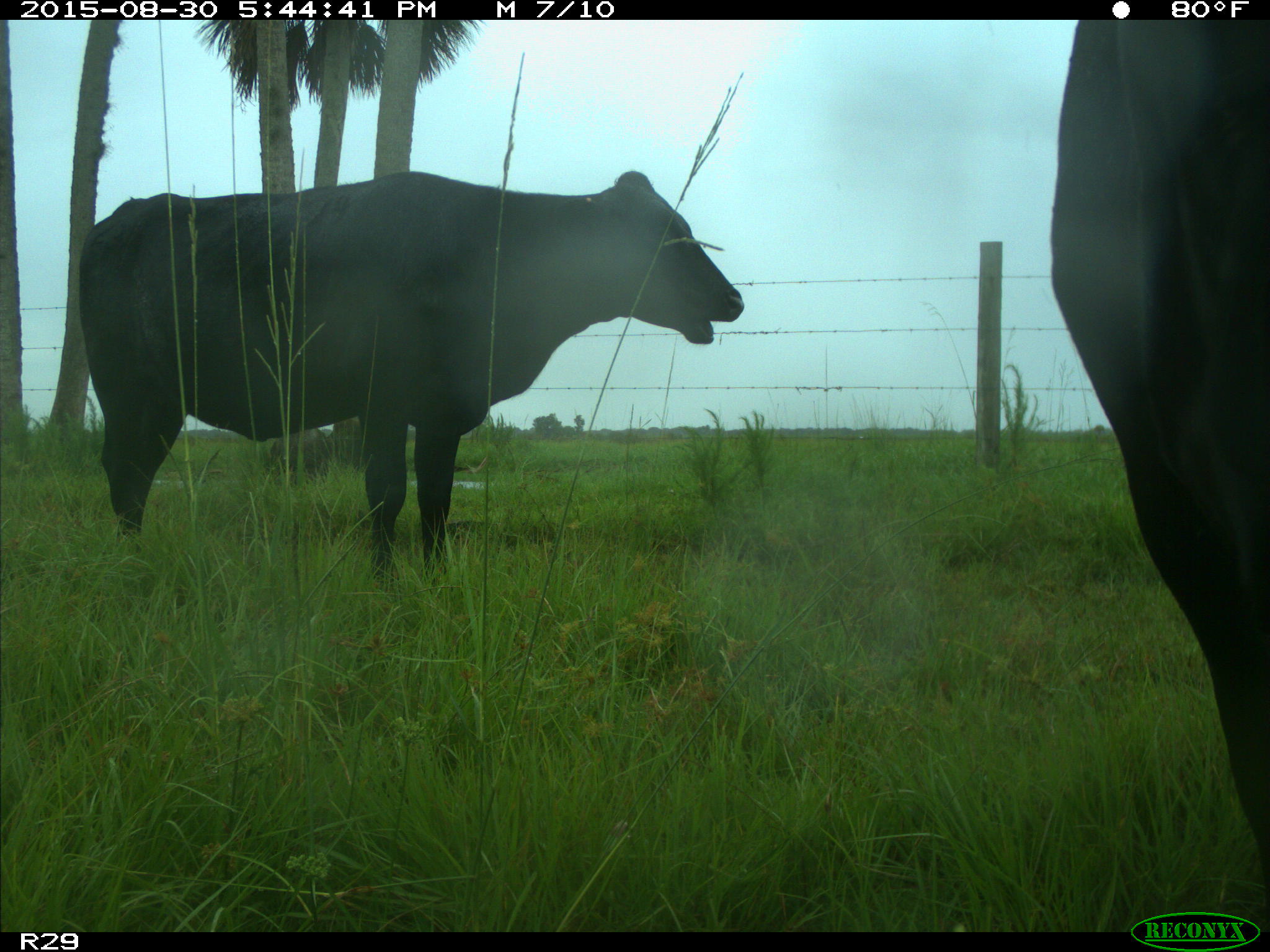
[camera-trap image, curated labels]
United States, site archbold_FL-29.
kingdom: Animalia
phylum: Chordata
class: Mammalia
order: Artiodactyla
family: Bovidae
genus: Bos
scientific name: Bos taurus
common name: domestic cow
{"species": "Bos taurus (domestic cow)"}